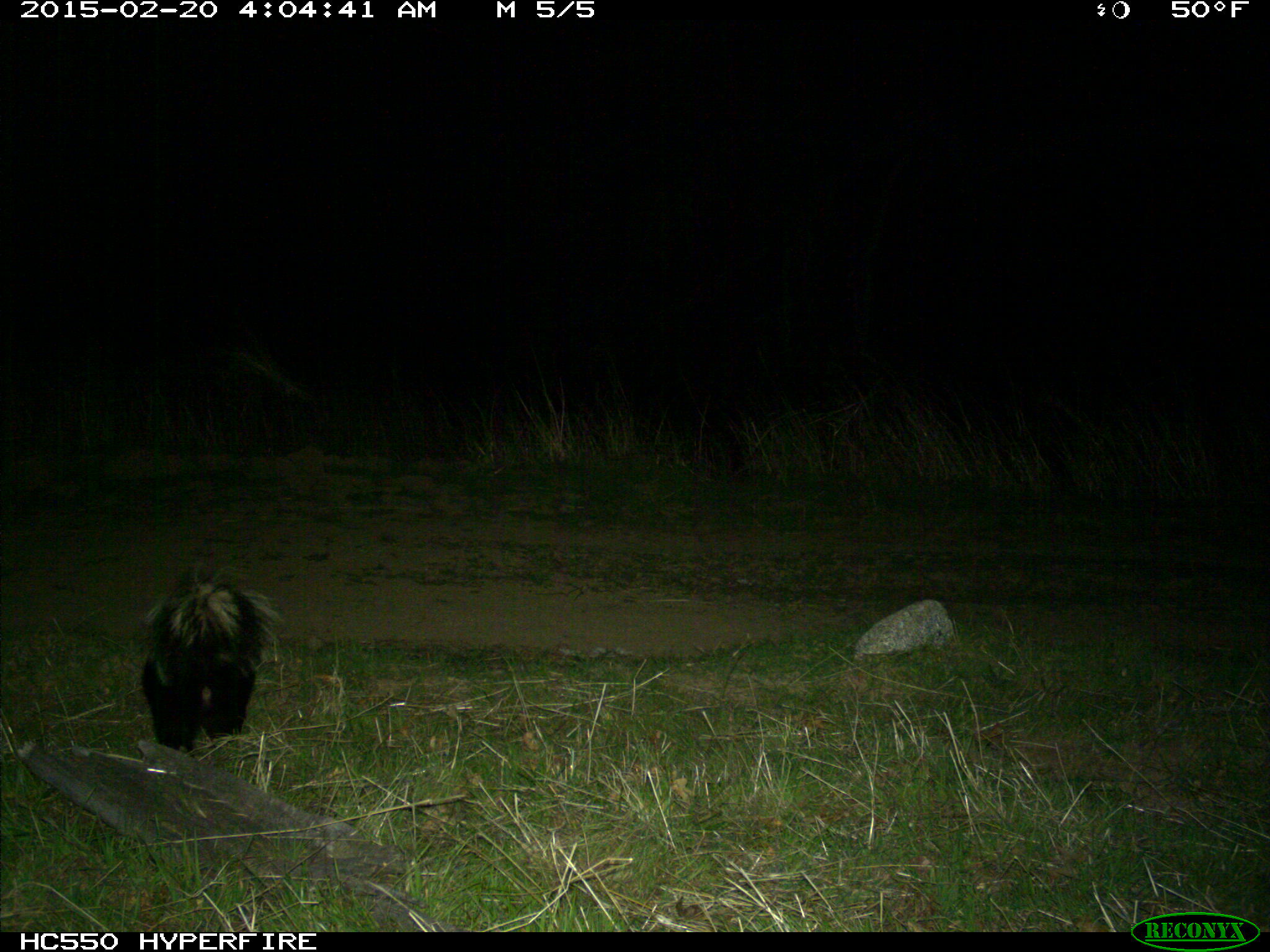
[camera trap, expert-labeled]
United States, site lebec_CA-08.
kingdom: Animalia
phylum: Chordata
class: Mammalia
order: Carnivora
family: Mephitidae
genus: Mephitis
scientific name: Mephitis mephitis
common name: striped skunk